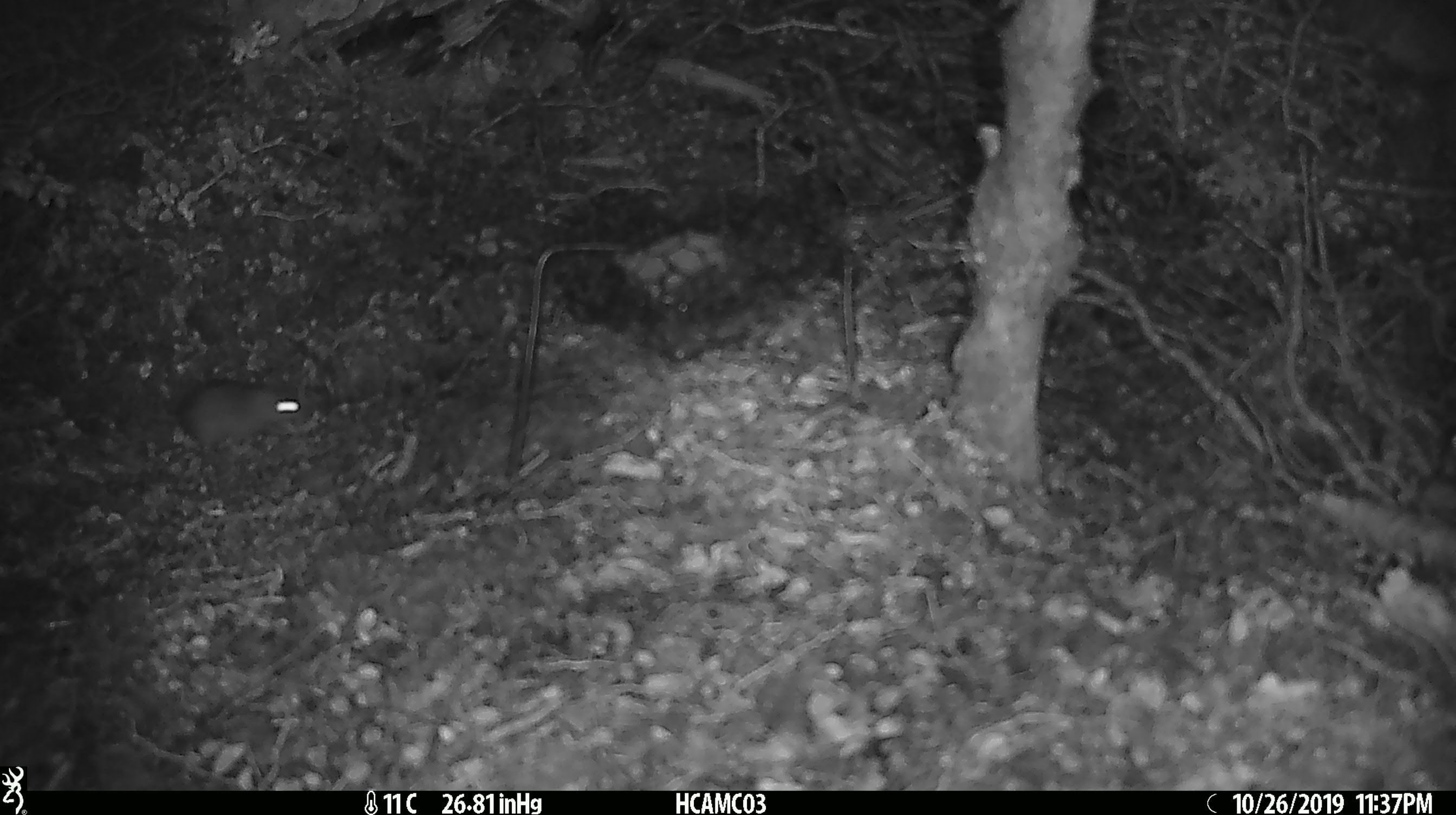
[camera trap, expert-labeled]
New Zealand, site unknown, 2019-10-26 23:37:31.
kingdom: Animalia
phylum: Chordata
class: Mammalia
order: Rodentia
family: Muridae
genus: Mus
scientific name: Mus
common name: mouse